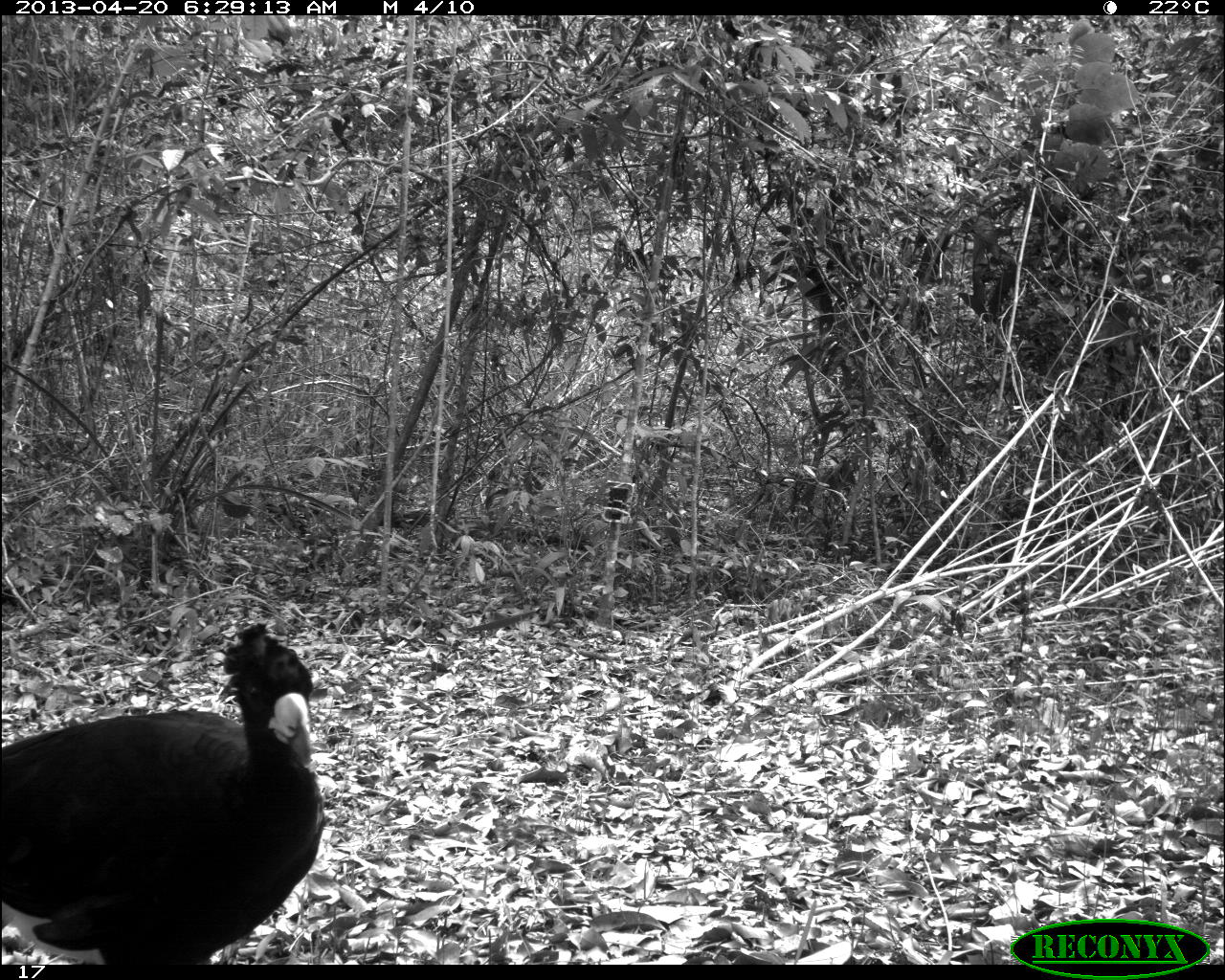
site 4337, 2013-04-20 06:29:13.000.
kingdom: Animalia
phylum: Chordata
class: Aves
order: Galliformes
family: Cracidae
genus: Crax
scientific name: Crax rubra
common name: great curassow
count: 1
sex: male